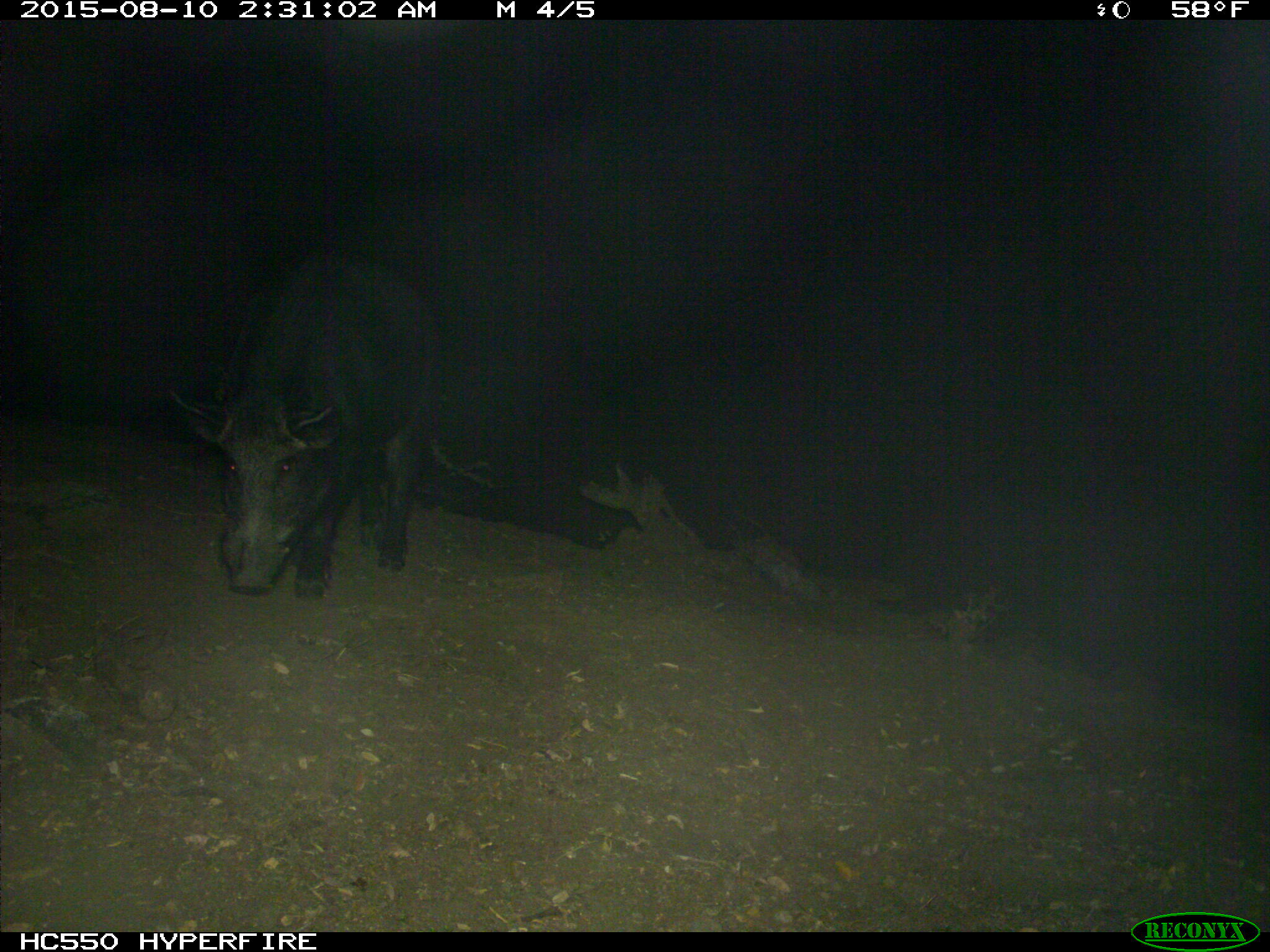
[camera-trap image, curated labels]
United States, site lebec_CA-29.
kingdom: Animalia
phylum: Chordata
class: Mammalia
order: Artiodactyla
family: Suidae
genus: Sus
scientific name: Sus scrofa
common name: wild boar